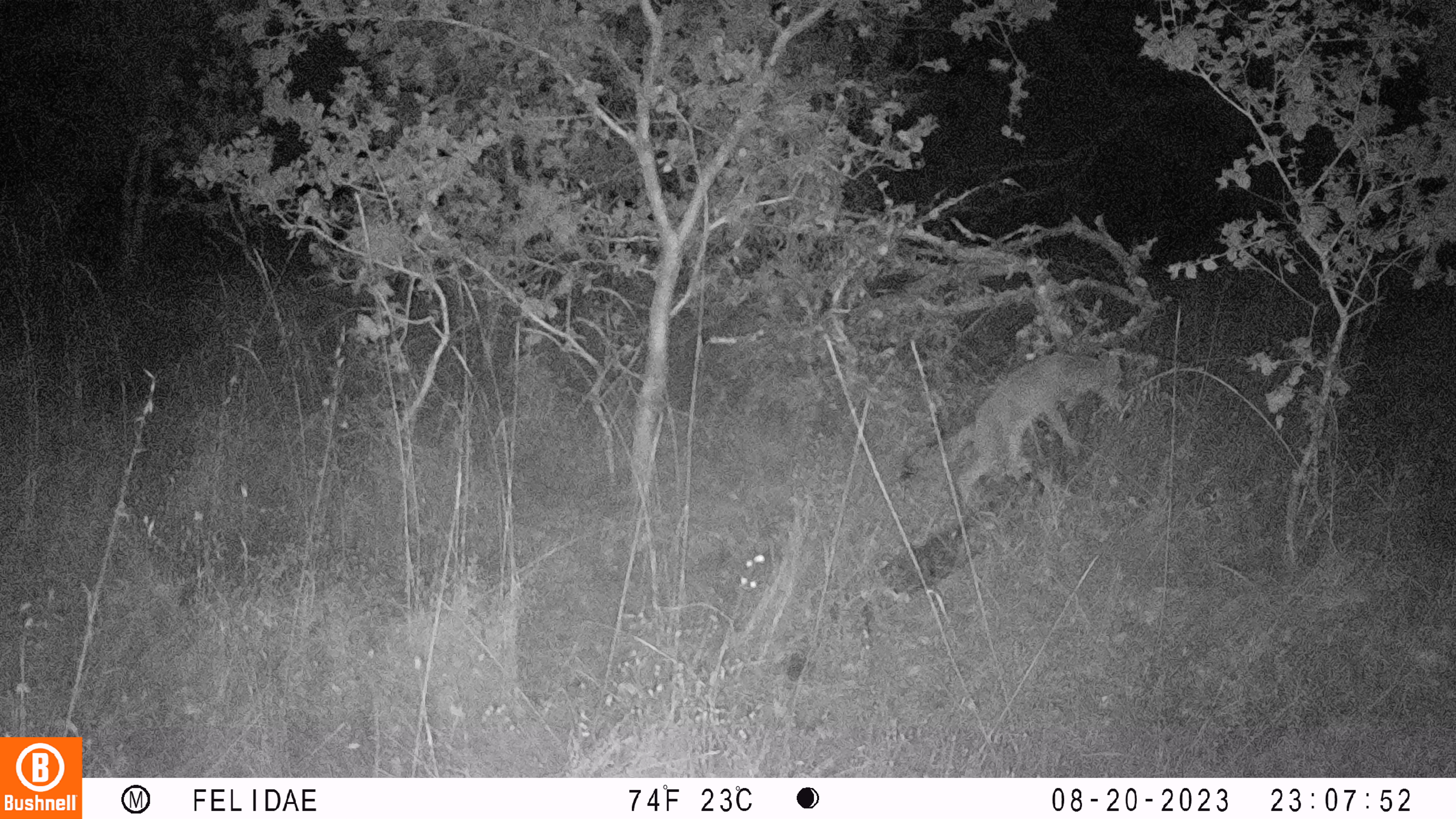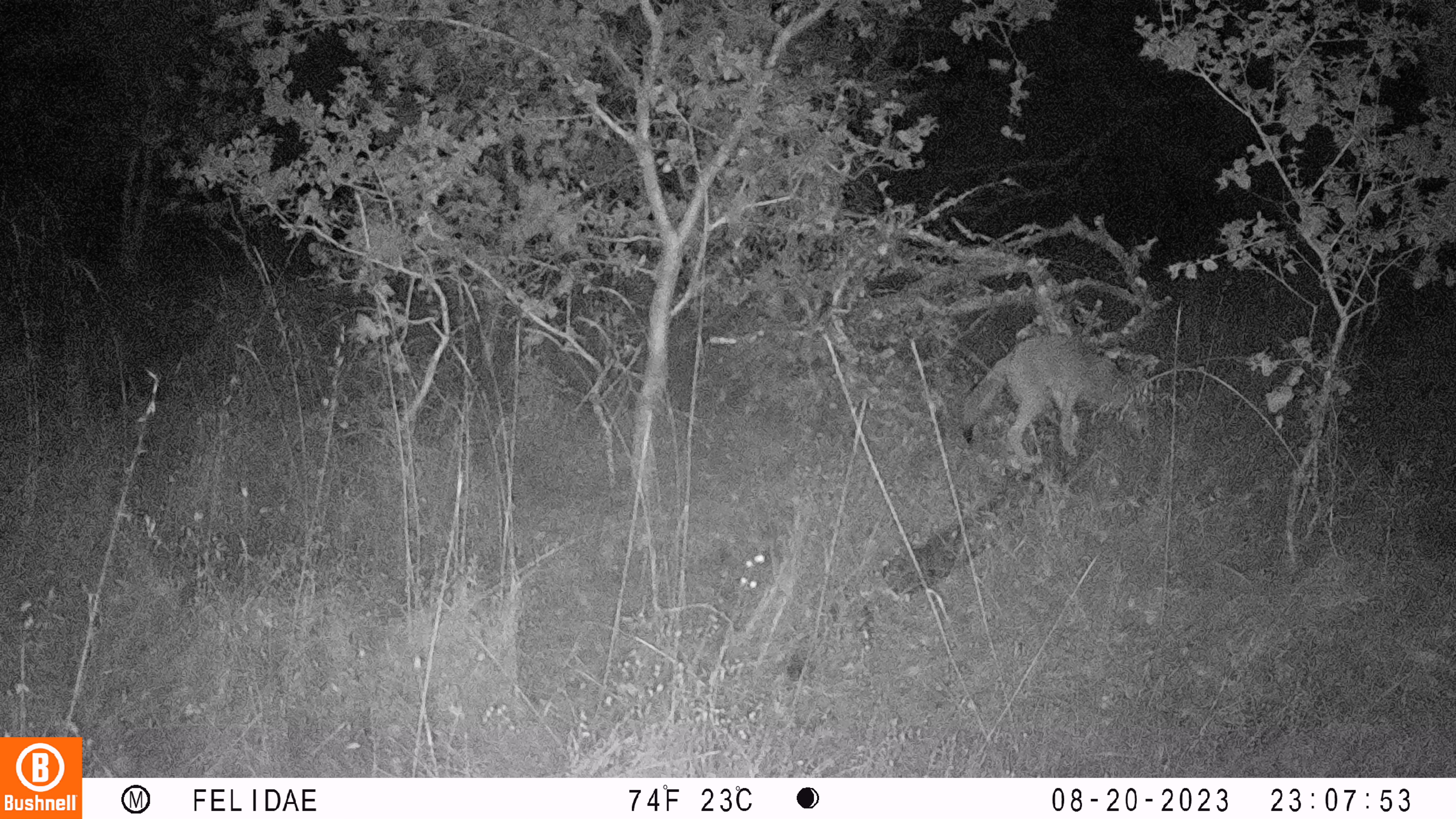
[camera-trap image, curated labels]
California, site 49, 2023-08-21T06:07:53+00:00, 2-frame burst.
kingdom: Animalia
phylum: Chordata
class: Mammalia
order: Carnivora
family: Canidae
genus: Canis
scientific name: Canis latrans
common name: coyote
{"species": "coyote (Canis latrans)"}